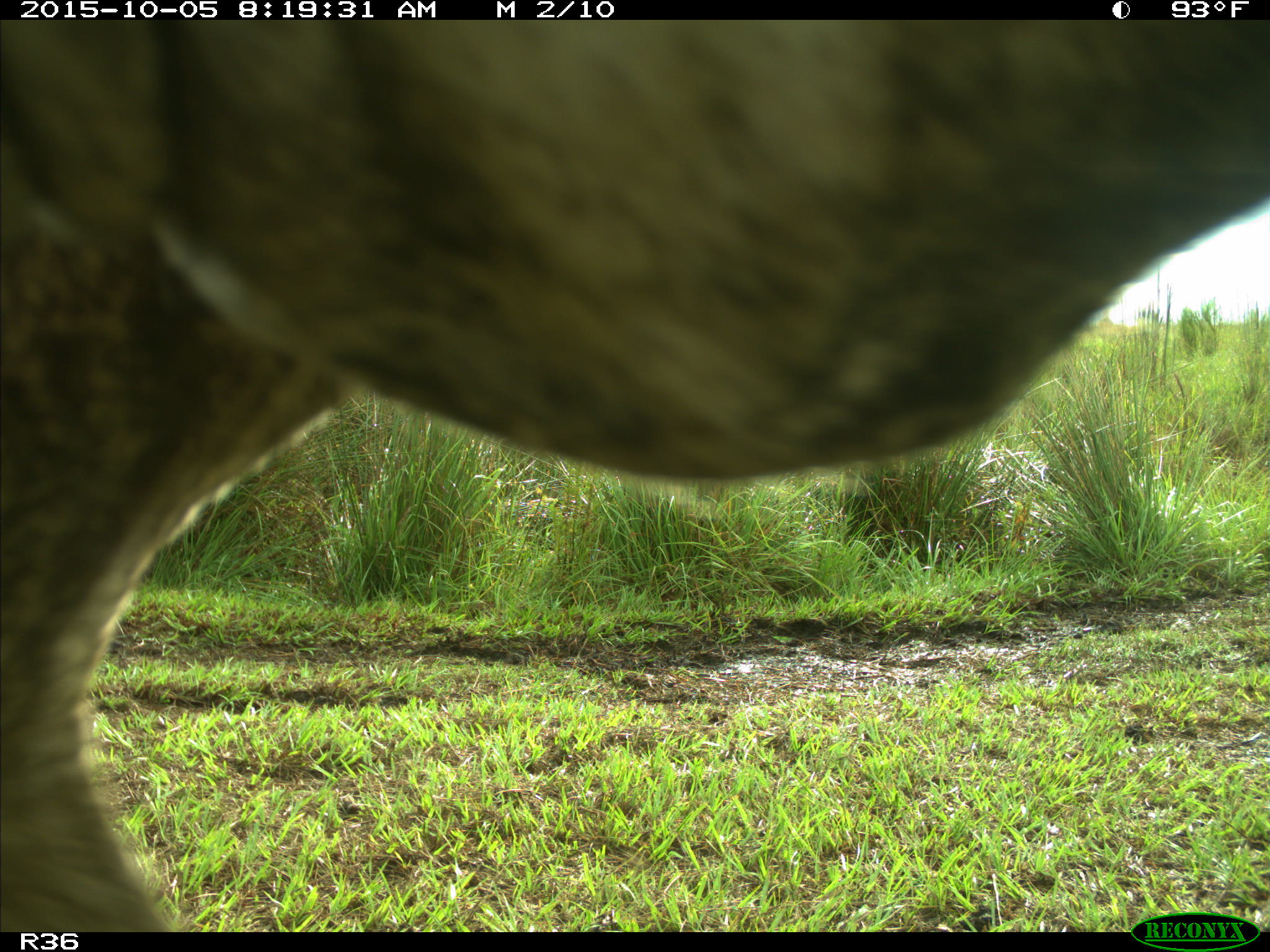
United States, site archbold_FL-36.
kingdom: Animalia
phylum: Chordata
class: Mammalia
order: Artiodactyla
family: Bovidae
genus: Bos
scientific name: Bos taurus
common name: domestic cow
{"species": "Bos taurus (domestic cow)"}